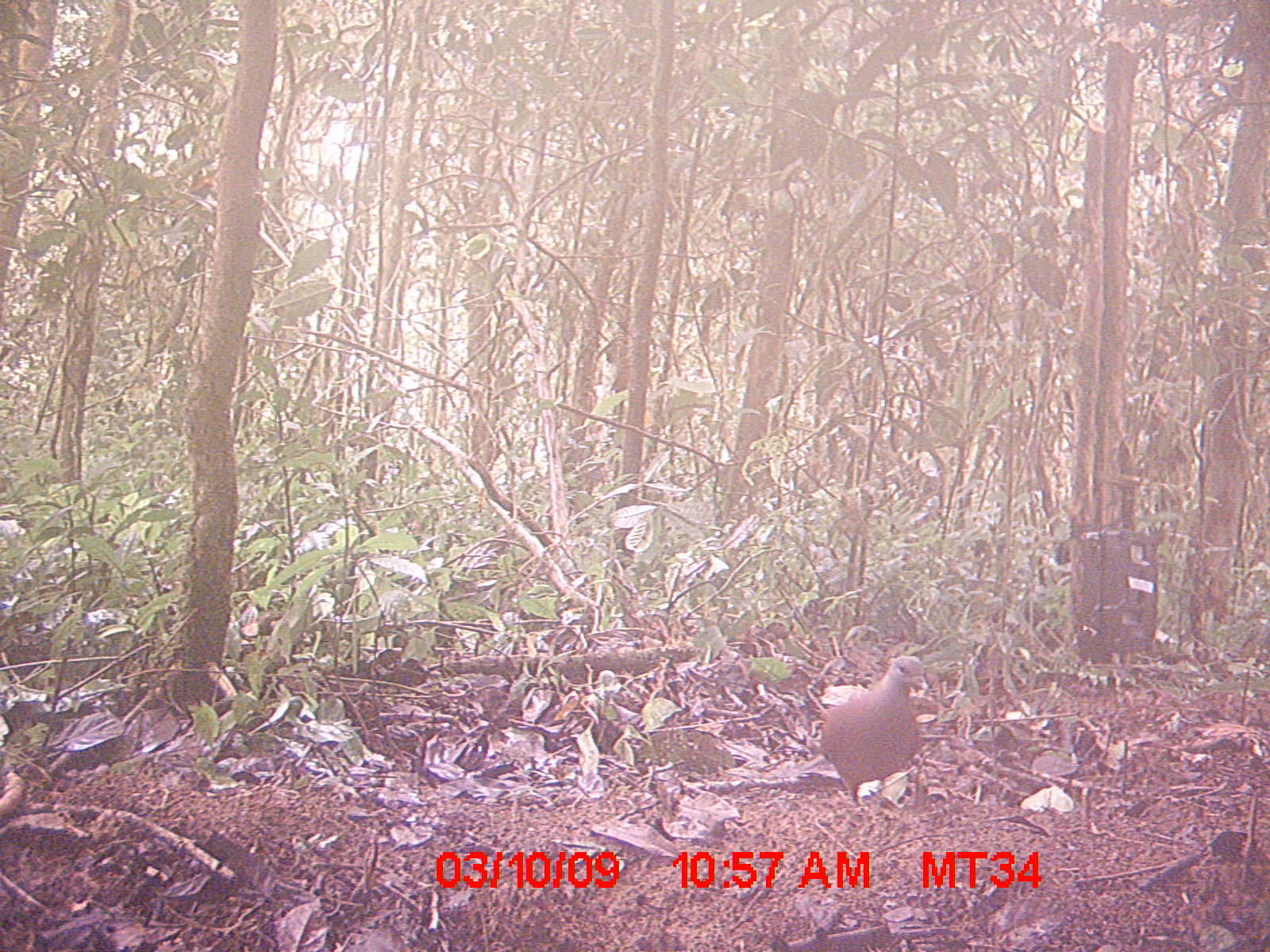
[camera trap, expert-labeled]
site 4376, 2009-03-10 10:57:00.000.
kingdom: Animalia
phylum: Chordata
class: Aves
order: Columbiformes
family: Columbidae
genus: Streptopelia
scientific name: Streptopelia picturata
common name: madagascar turtle-dove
Streptopelia picturata (madagascar turtle-dove), count 1.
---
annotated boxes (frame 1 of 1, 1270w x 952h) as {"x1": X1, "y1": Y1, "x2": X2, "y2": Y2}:
streptopelia picturata: {"x1": 816, "y1": 656, "x2": 928, "y2": 810}